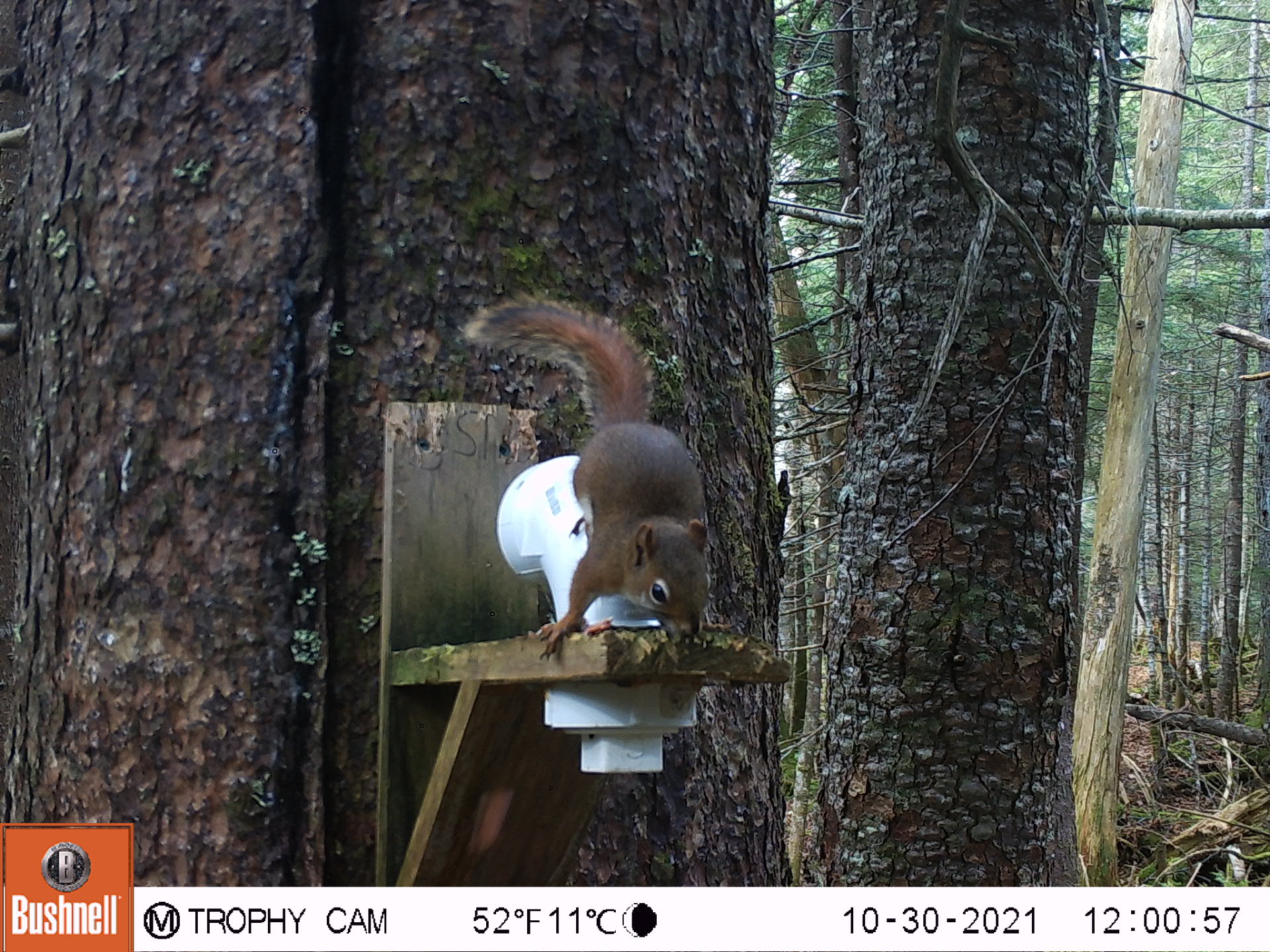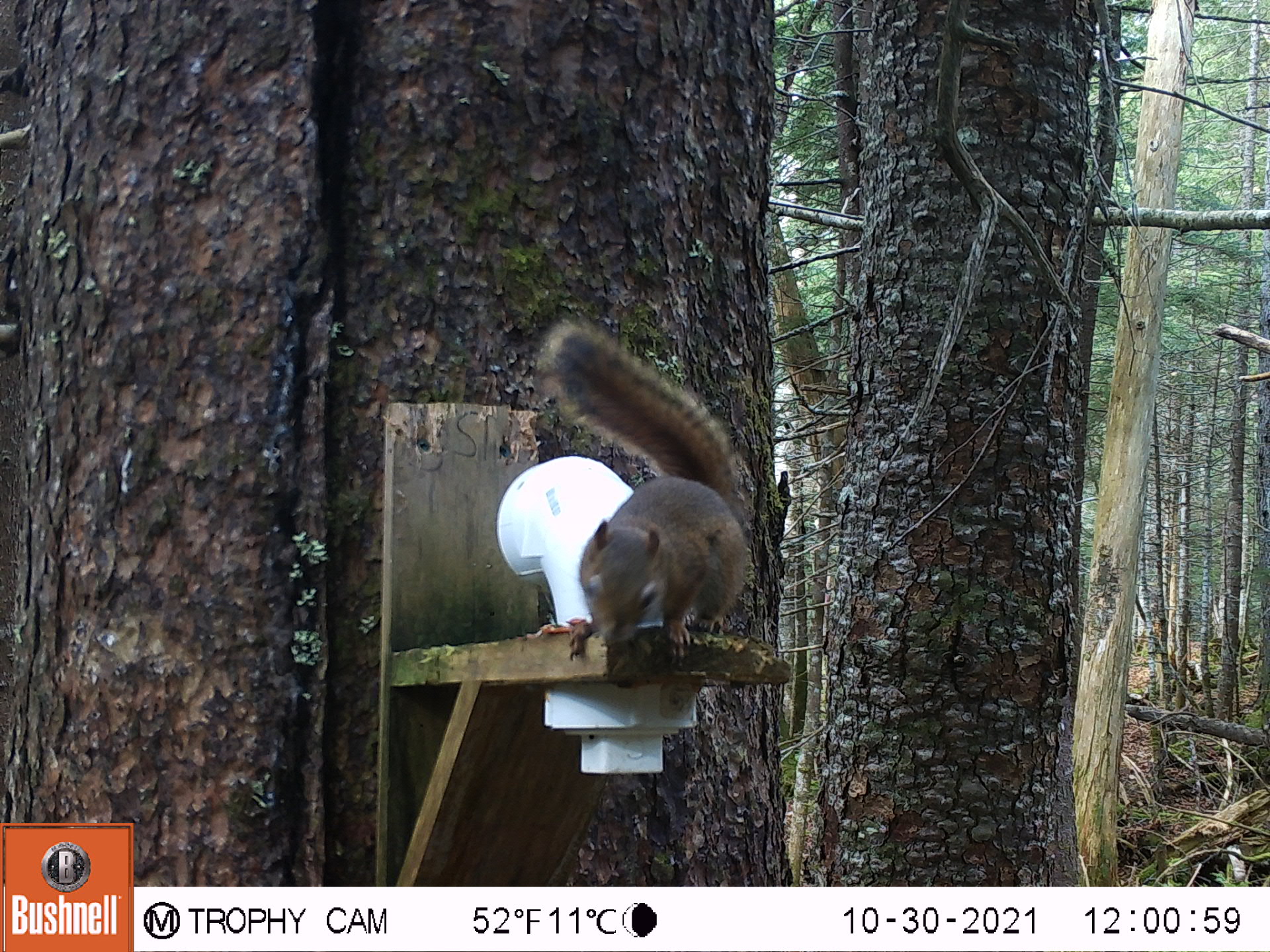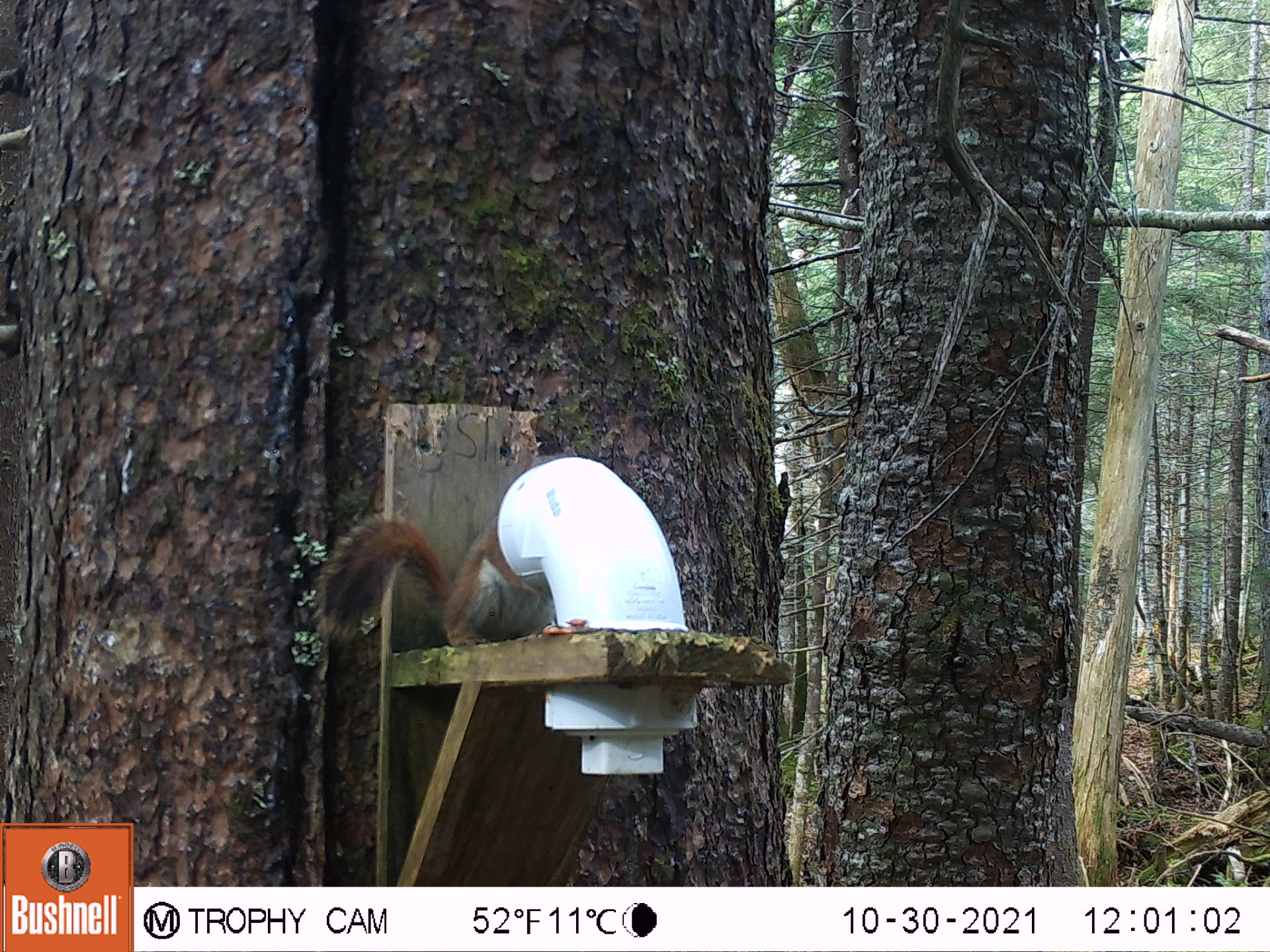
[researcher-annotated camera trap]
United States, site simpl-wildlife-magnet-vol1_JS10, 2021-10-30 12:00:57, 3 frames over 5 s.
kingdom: Animalia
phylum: Chordata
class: Mammalia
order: Rodentia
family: Sciuridae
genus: Tamiasciurus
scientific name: Tamiasciurus hudsonicus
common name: red squirrel